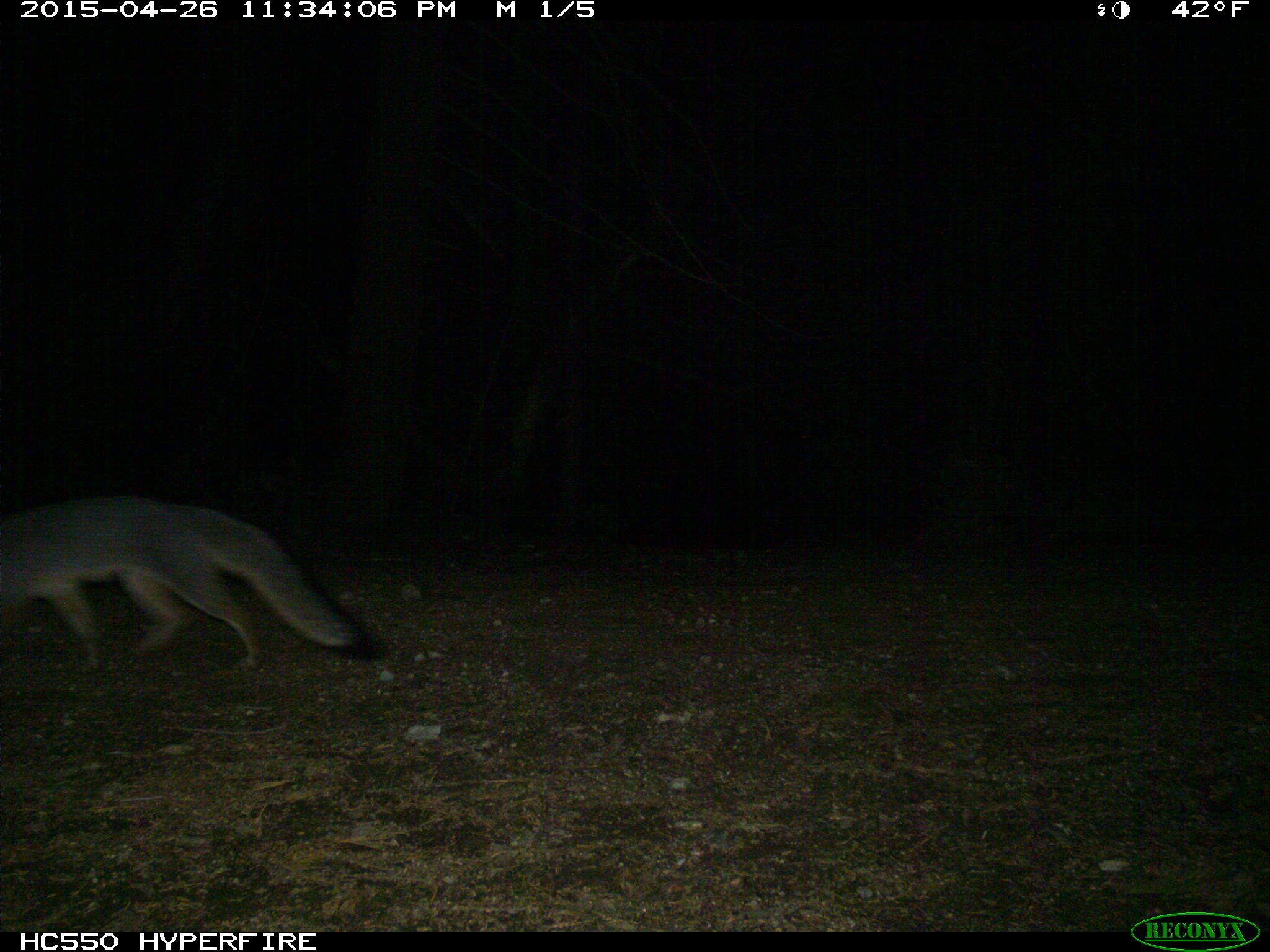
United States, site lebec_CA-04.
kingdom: Animalia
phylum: Chordata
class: Mammalia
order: Carnivora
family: Canidae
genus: Urocyon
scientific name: Urocyon cinereoargenteus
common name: gray fox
Urocyon cinereoargenteus (gray fox).